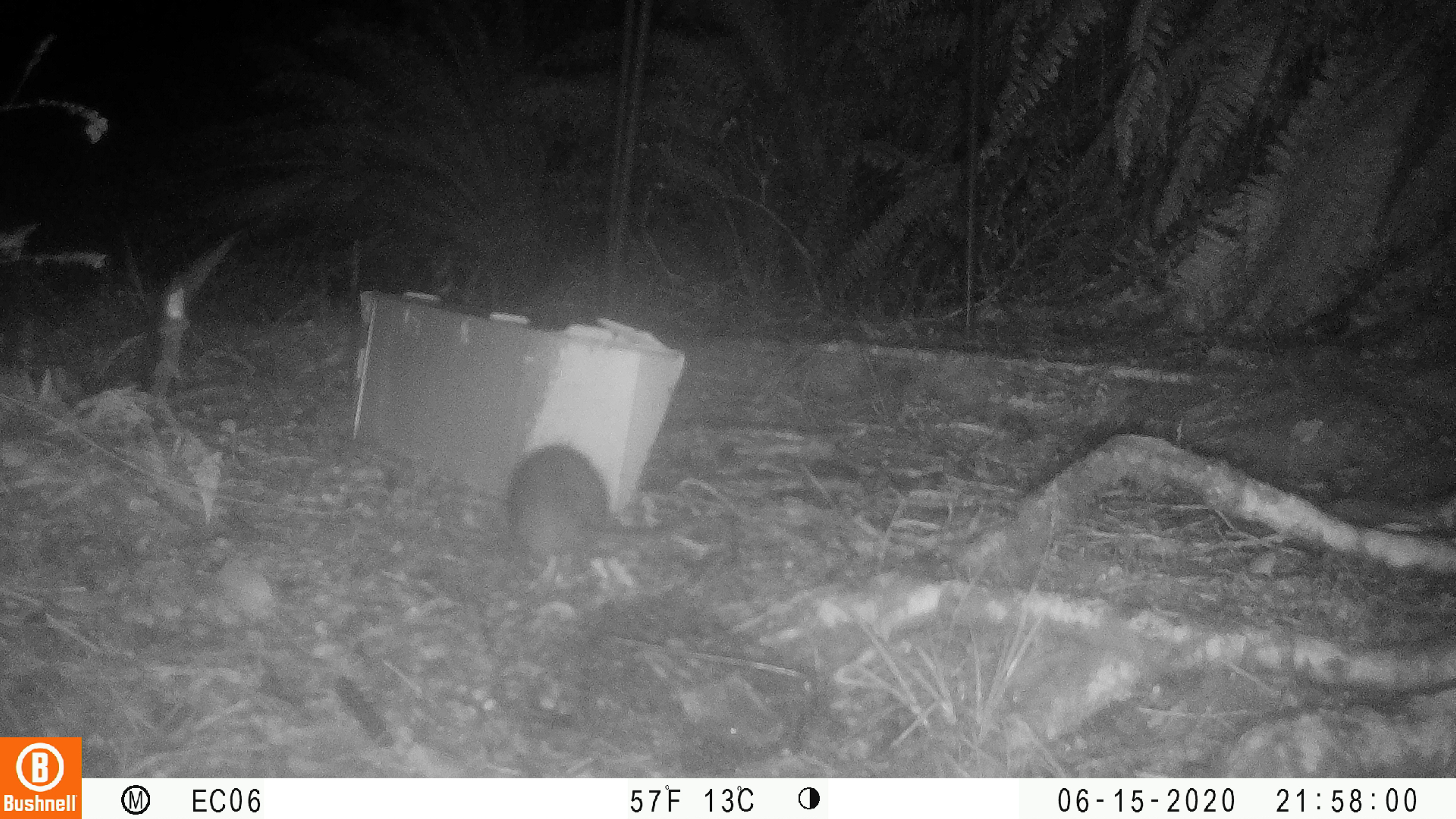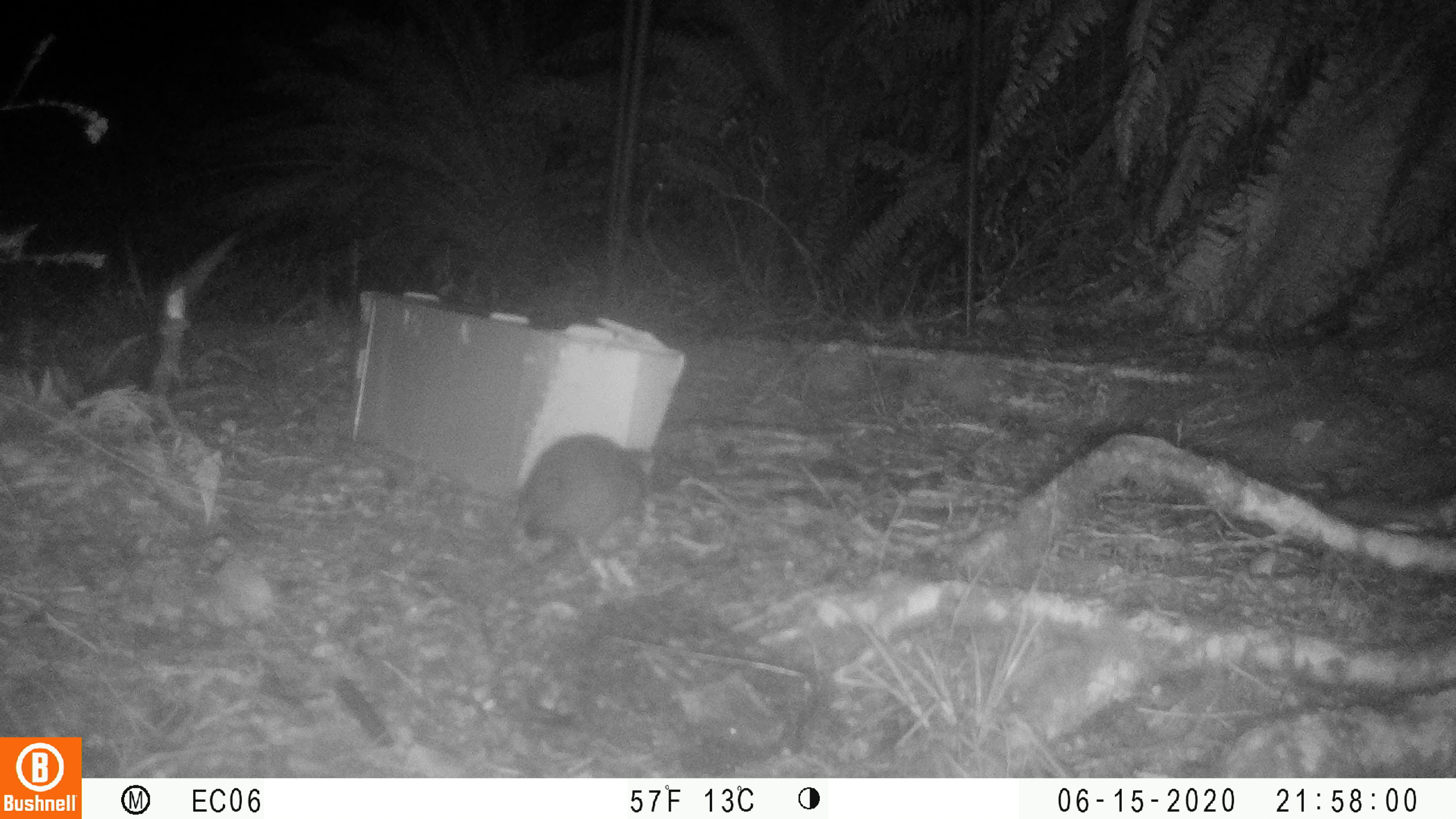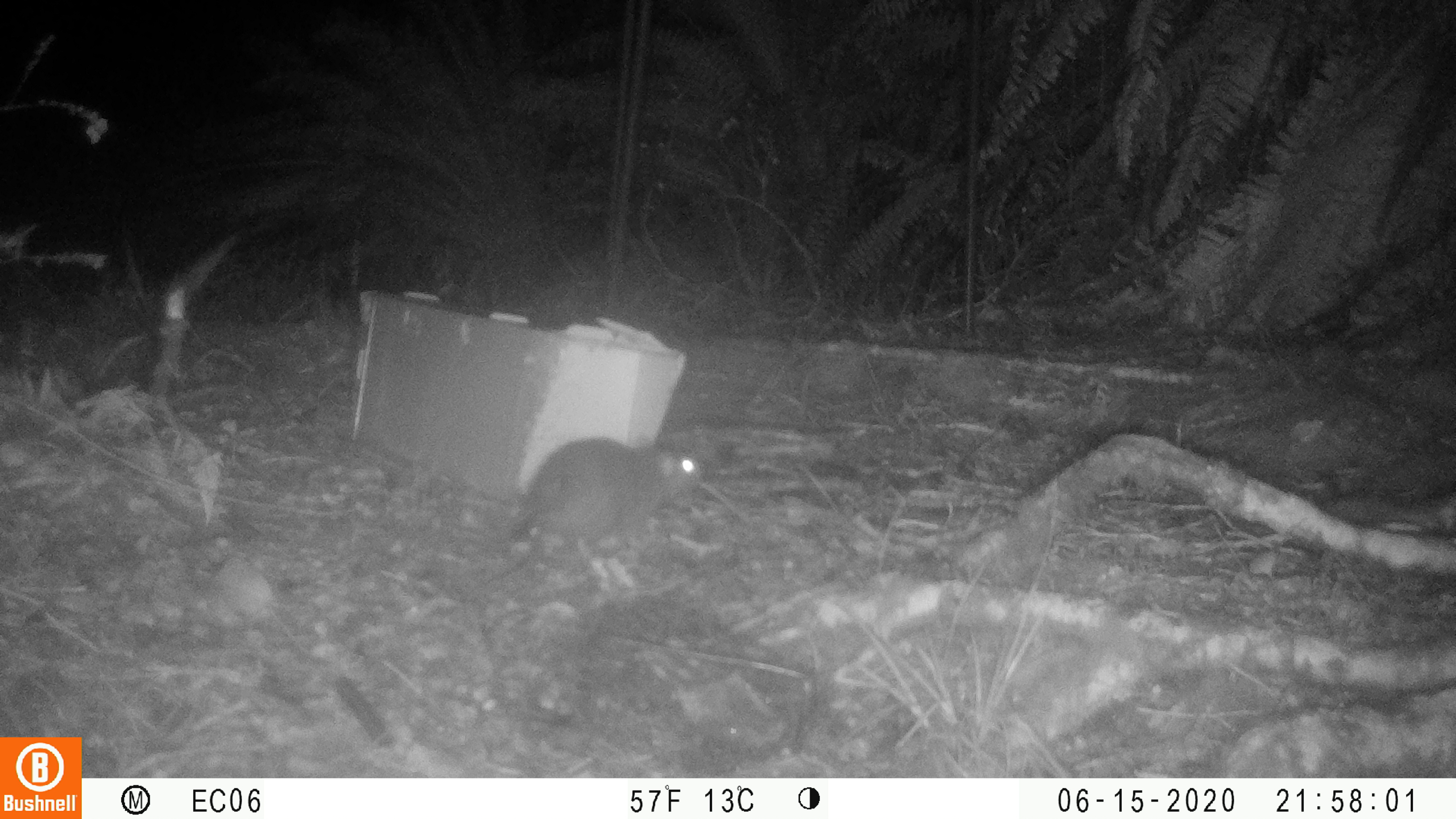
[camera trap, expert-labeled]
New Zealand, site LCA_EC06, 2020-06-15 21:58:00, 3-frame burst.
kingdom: Animalia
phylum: Chordata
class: Mammalia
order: Rodentia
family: Muridae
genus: Rattus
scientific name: Rattus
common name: rat